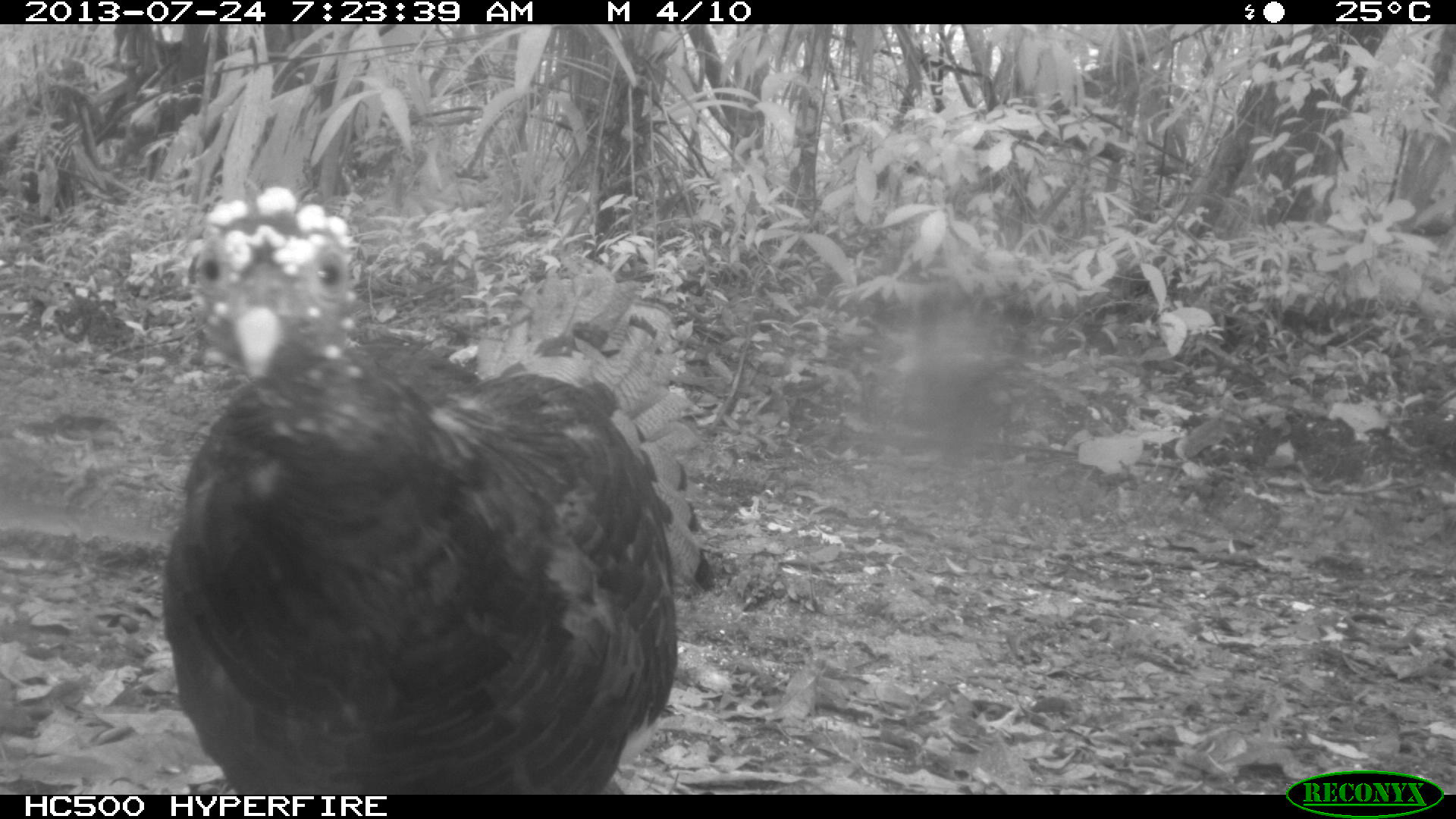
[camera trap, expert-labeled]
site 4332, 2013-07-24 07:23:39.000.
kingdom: Animalia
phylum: Chordata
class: Aves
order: Galliformes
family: Phasianidae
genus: Meleagris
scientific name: Meleagris ocellata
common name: ocellated turkey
Meleagris ocellata (ocellated turkey), count 3.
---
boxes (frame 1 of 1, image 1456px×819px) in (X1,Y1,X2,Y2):
meleagris ocellata: (158,181,716,793)